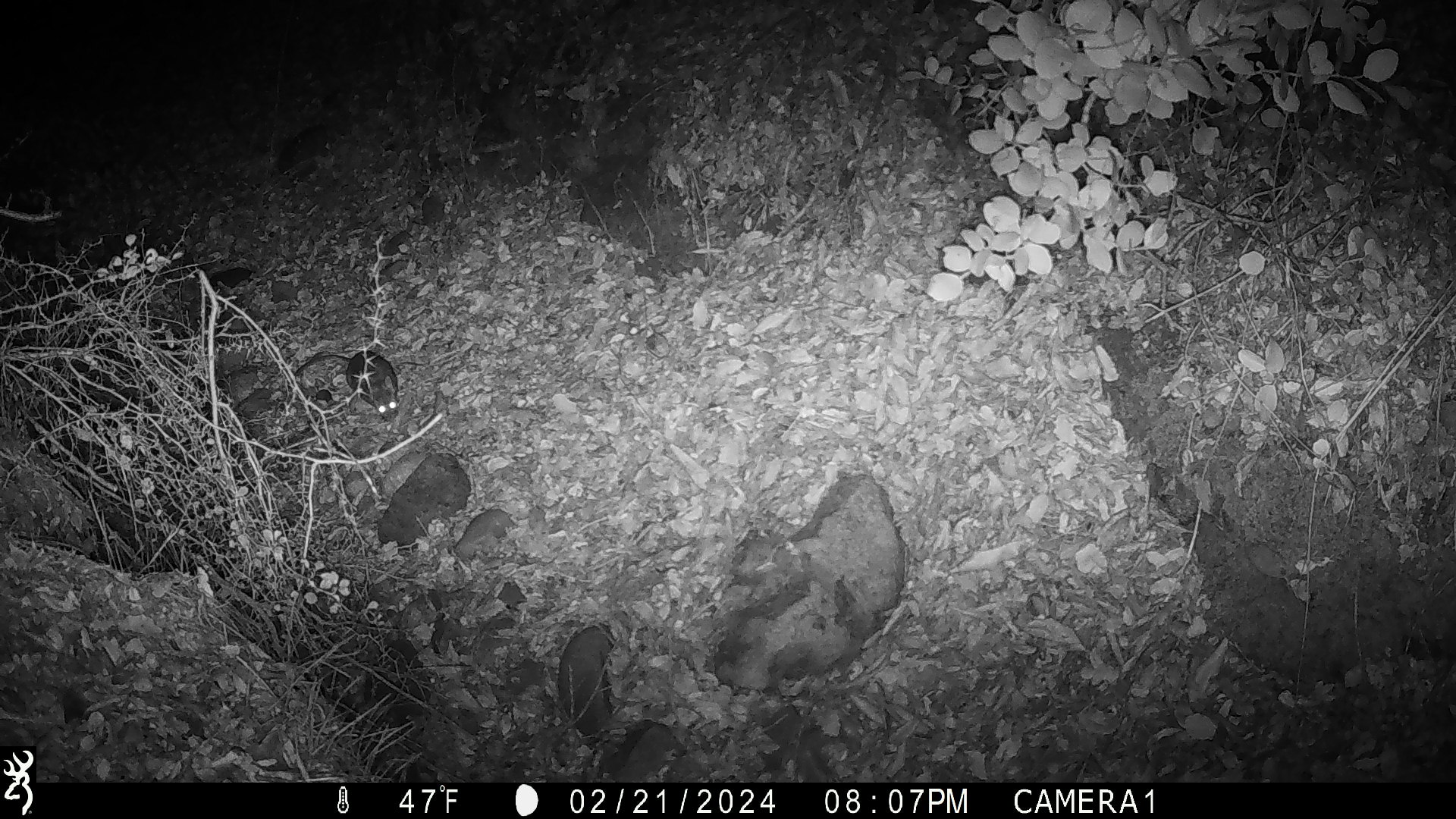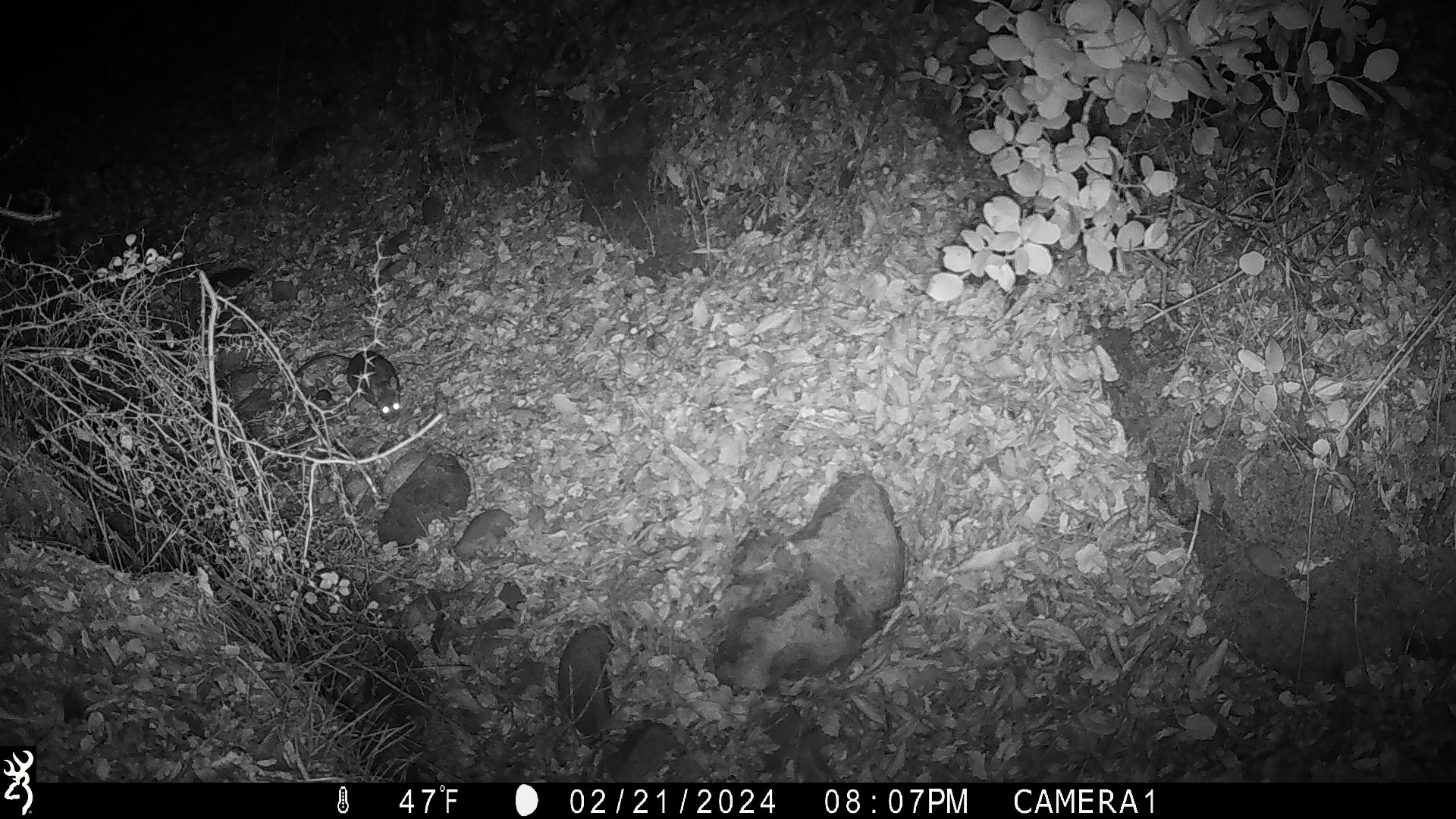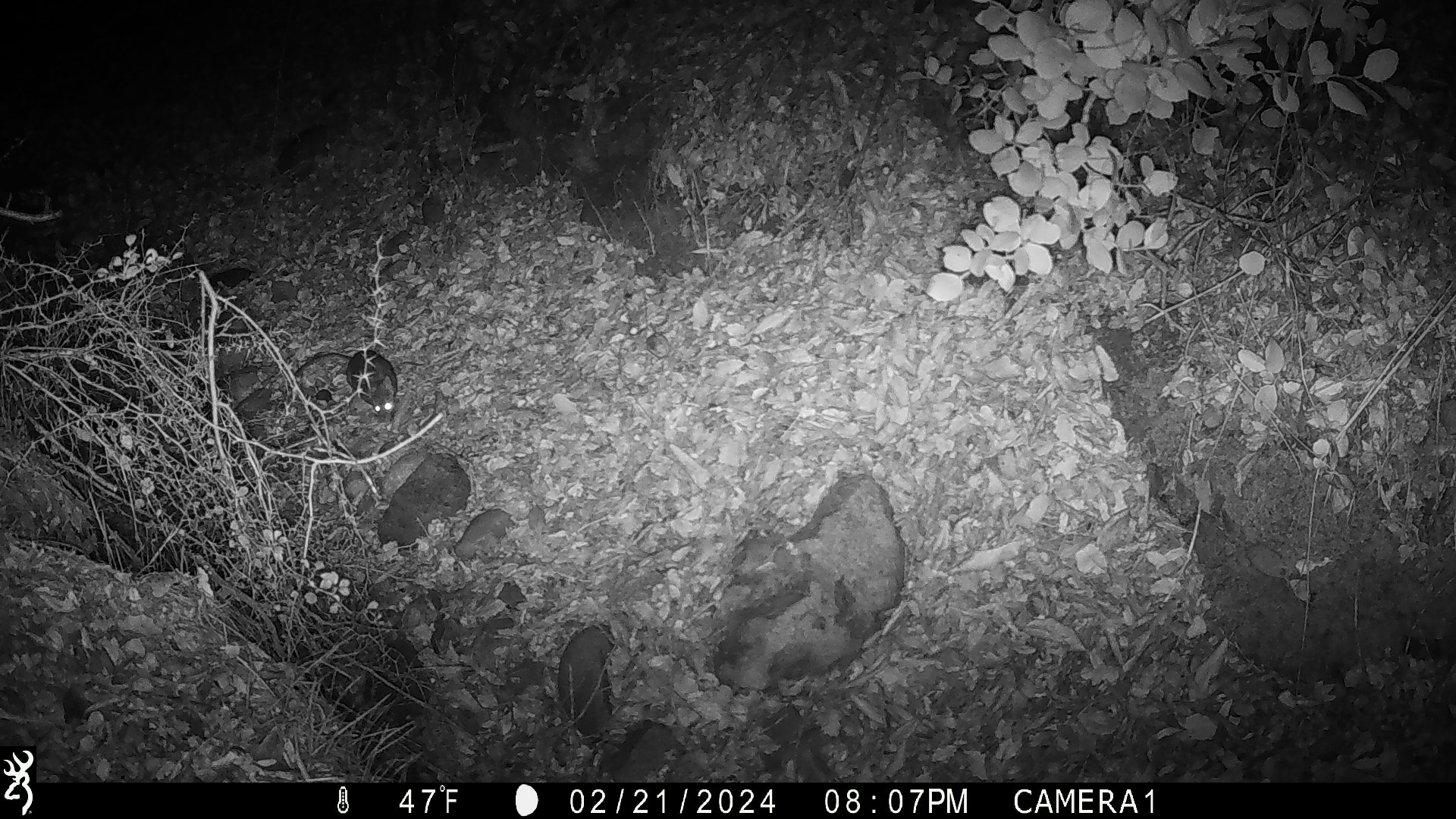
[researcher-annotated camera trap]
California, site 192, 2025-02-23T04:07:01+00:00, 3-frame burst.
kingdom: Animalia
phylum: Chordata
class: Mammalia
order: Rodentia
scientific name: Rodentia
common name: mouse or rat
Mouse or rat (Rodentia).